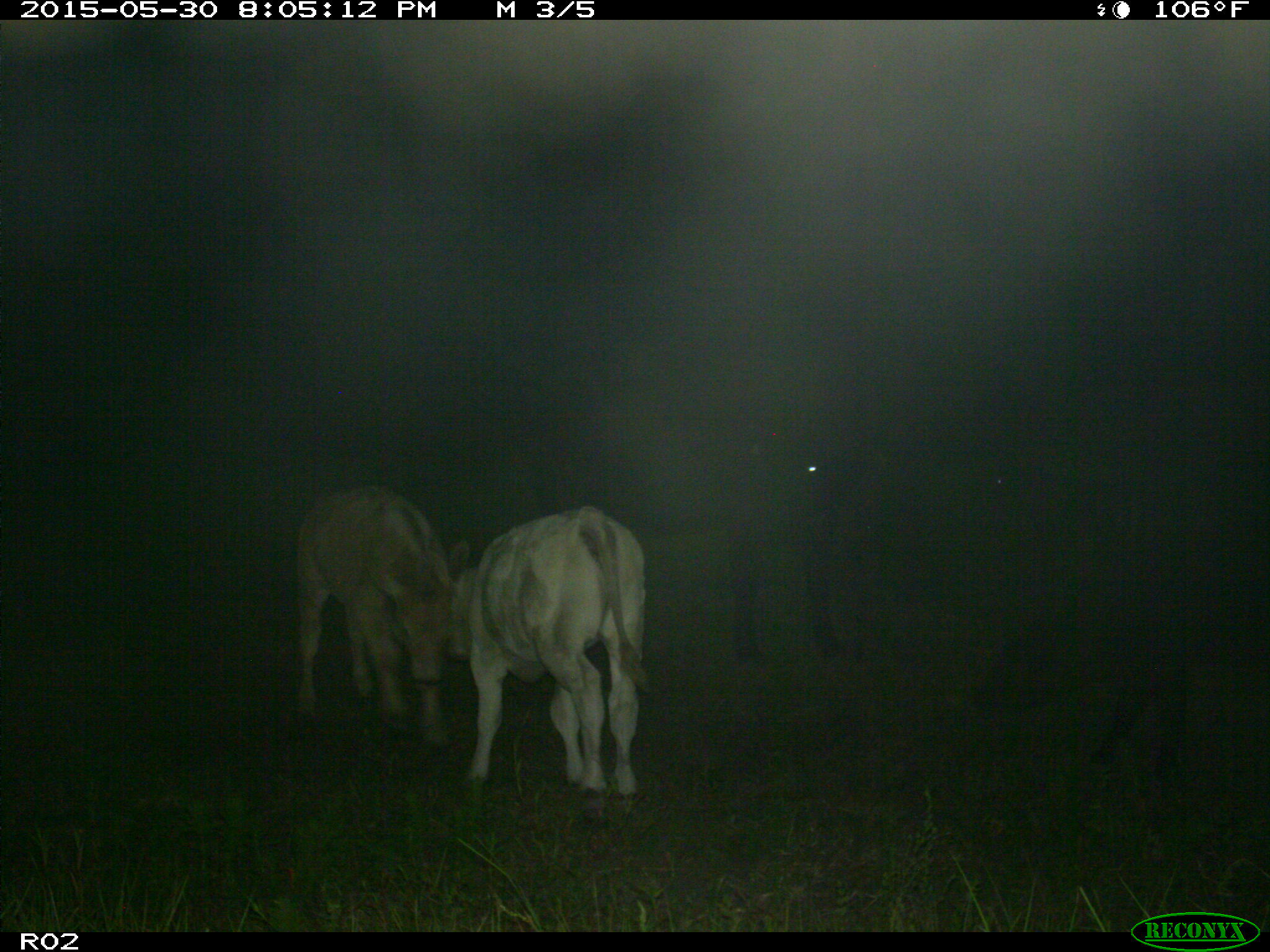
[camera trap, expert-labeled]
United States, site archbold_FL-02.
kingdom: Animalia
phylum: Chordata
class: Mammalia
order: Artiodactyla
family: Bovidae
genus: Bos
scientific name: Bos taurus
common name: domestic cow